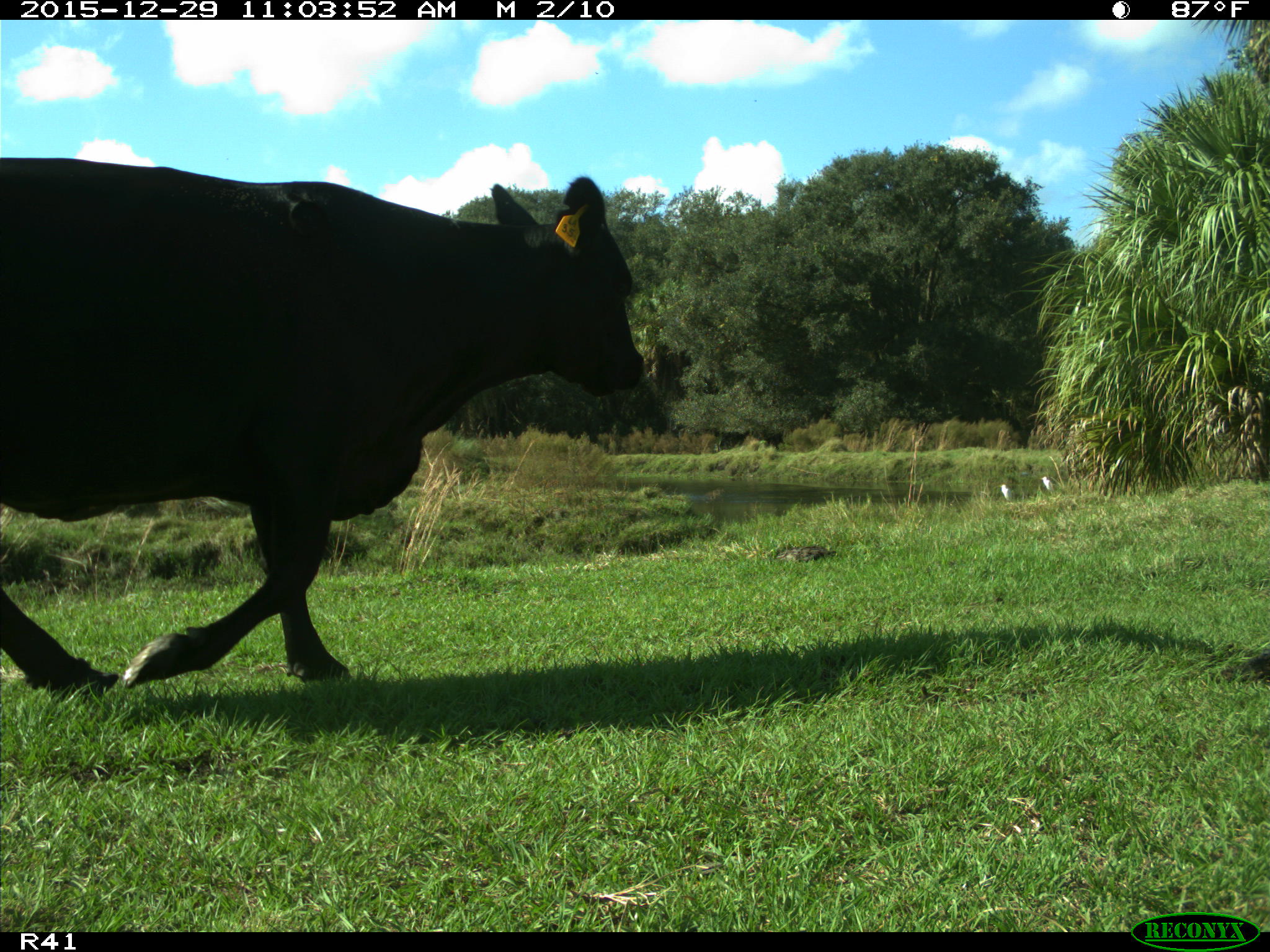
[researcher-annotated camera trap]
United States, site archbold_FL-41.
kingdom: Animalia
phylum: Chordata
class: Mammalia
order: Artiodactyla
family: Bovidae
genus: Bos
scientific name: Bos taurus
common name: domestic cow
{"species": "Bos taurus (domestic cow)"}